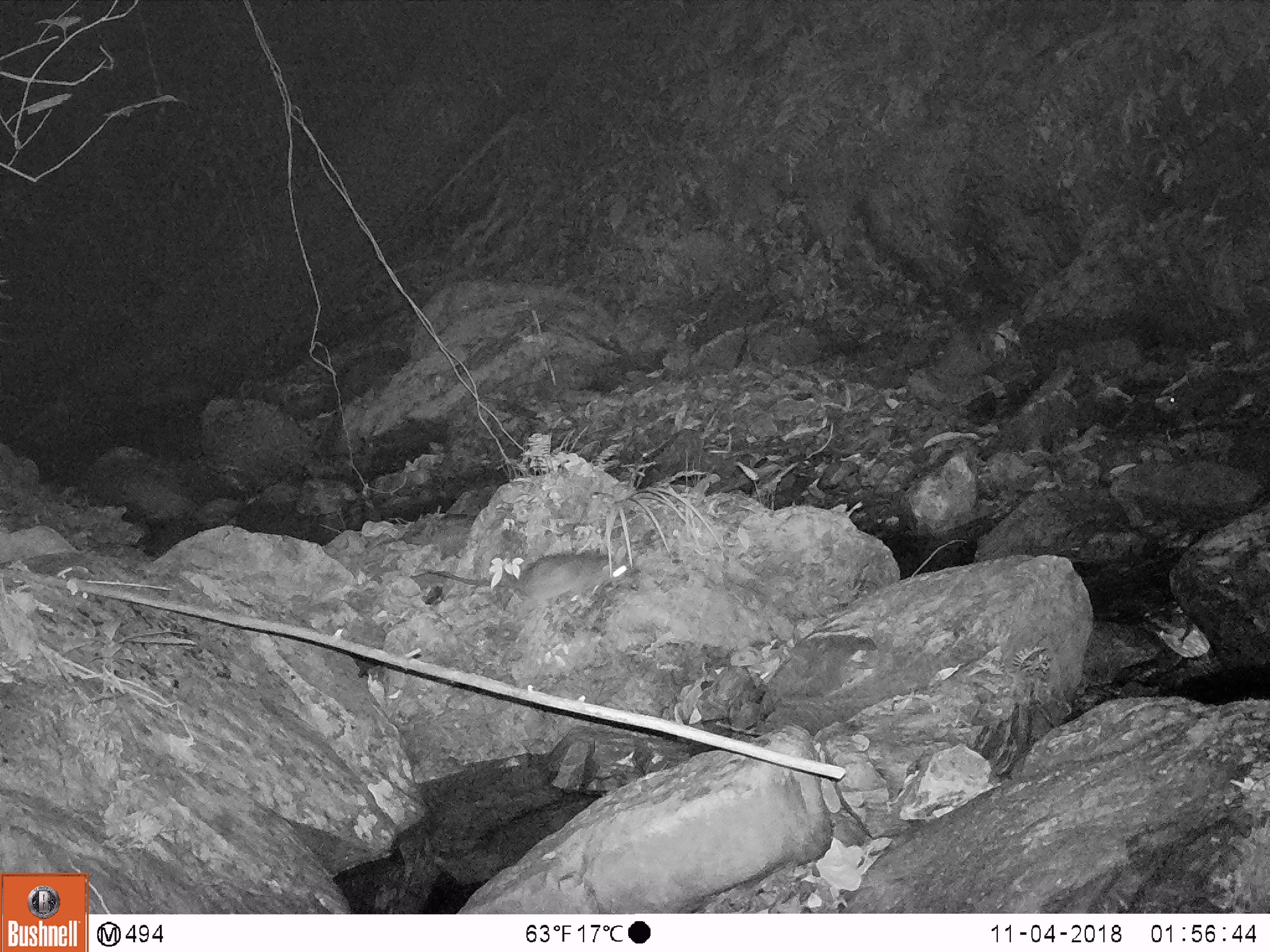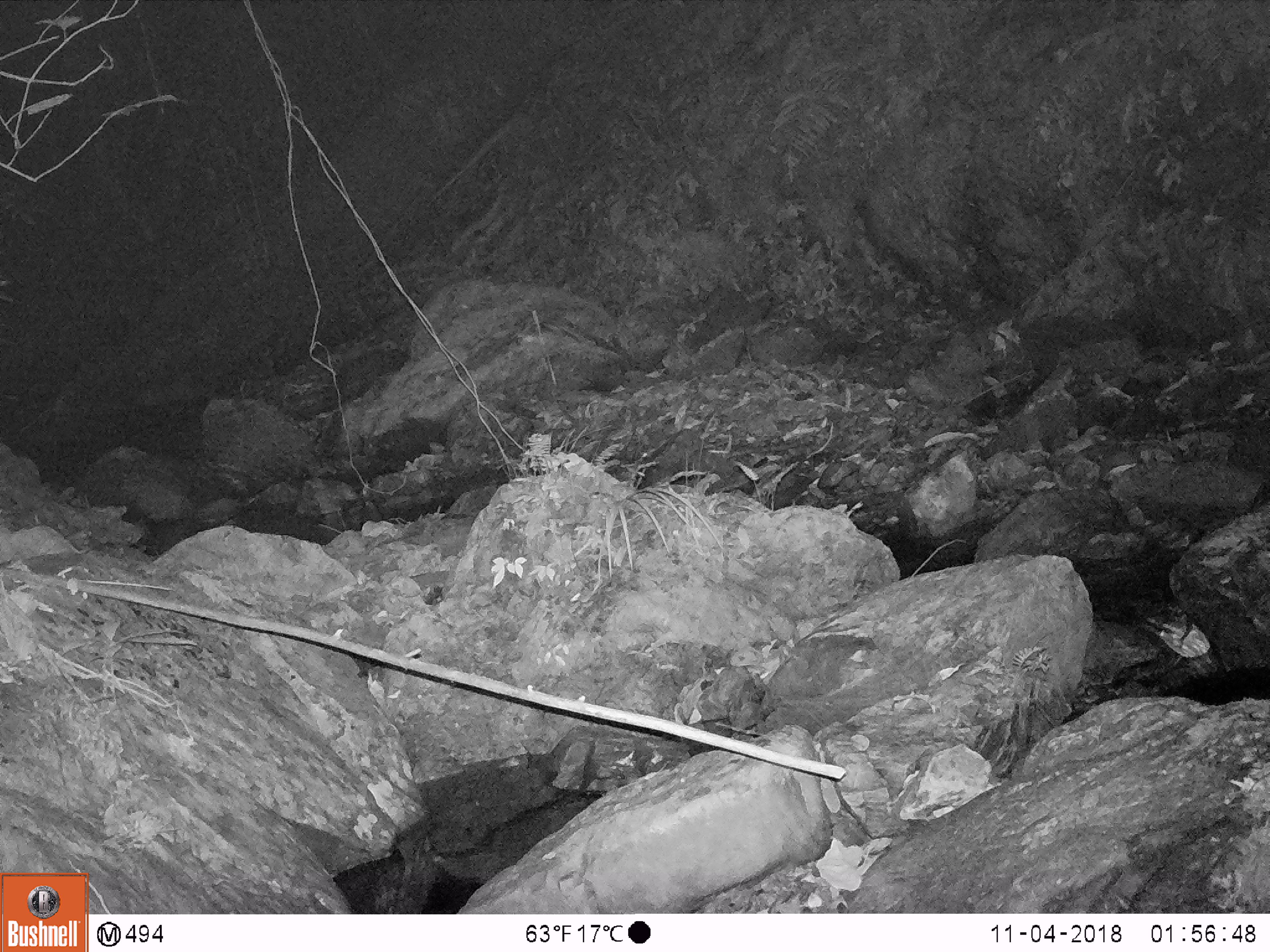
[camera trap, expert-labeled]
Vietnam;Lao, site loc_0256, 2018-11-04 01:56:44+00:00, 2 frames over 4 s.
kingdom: Animalia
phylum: Chordata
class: Mammalia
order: Rodentia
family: Muridae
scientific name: Muridae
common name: old-world mice and rats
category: unidentified murid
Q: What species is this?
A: Unidentified murid (old-world mice and rats) (Muridae).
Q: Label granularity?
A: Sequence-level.